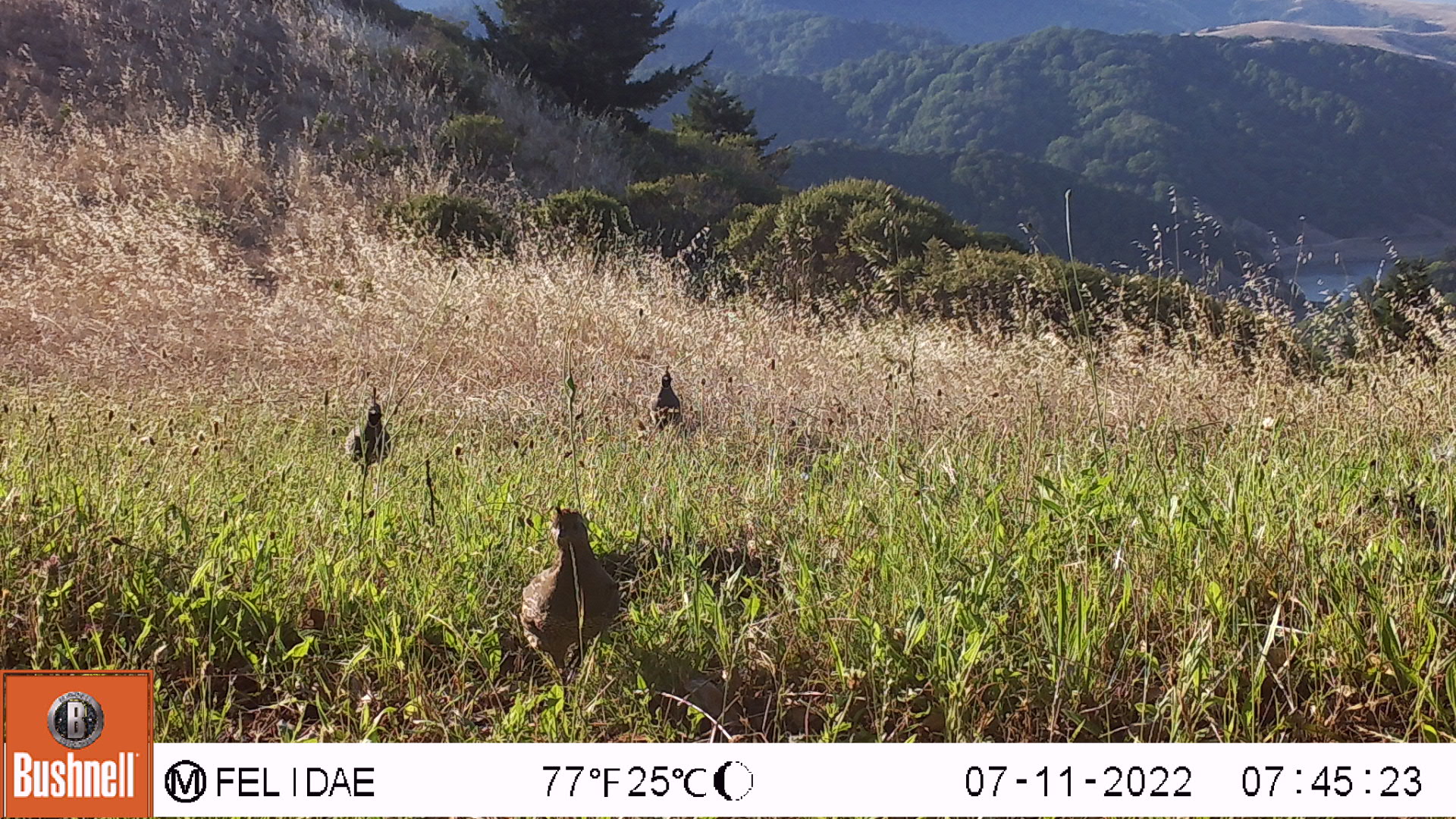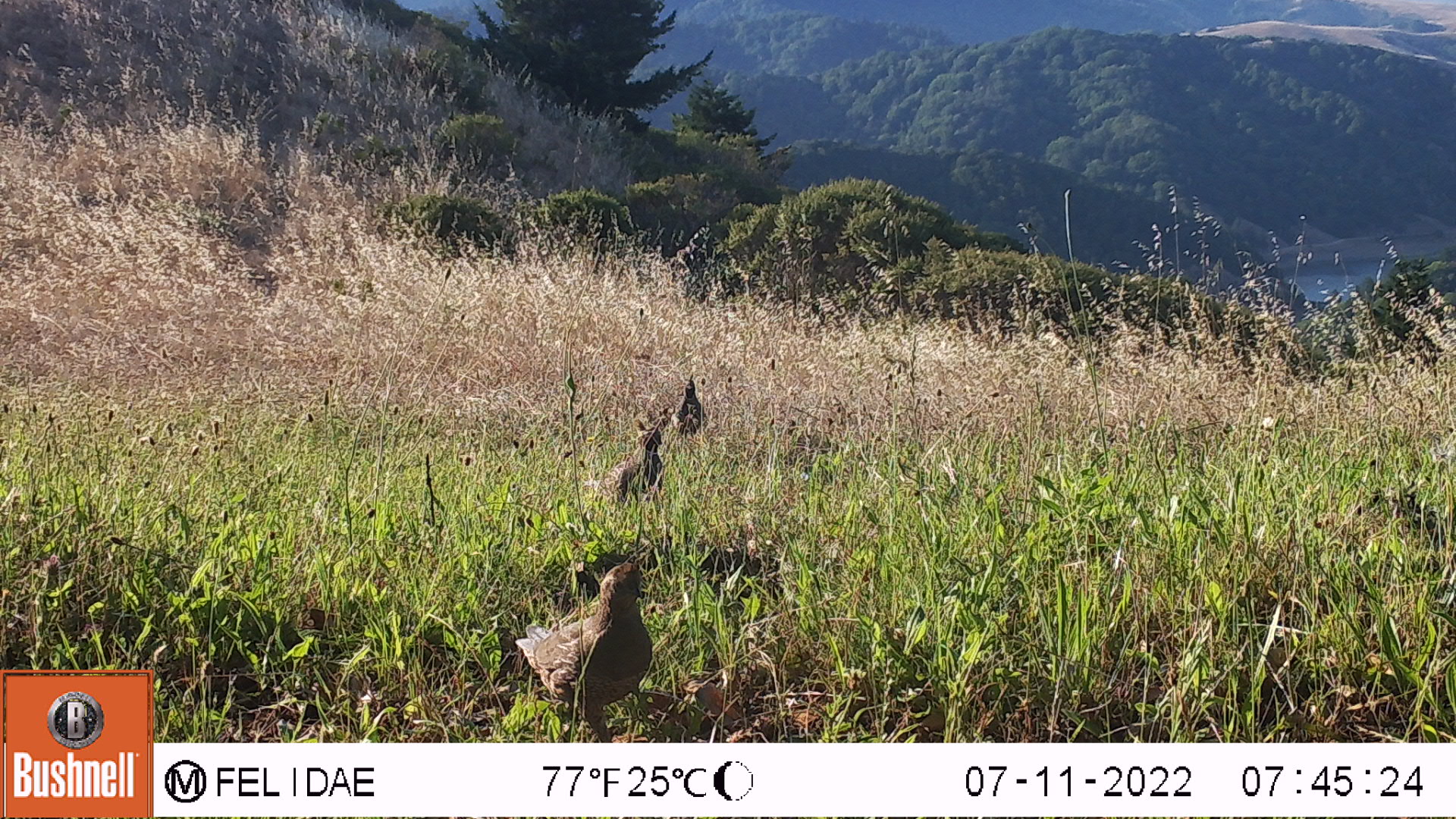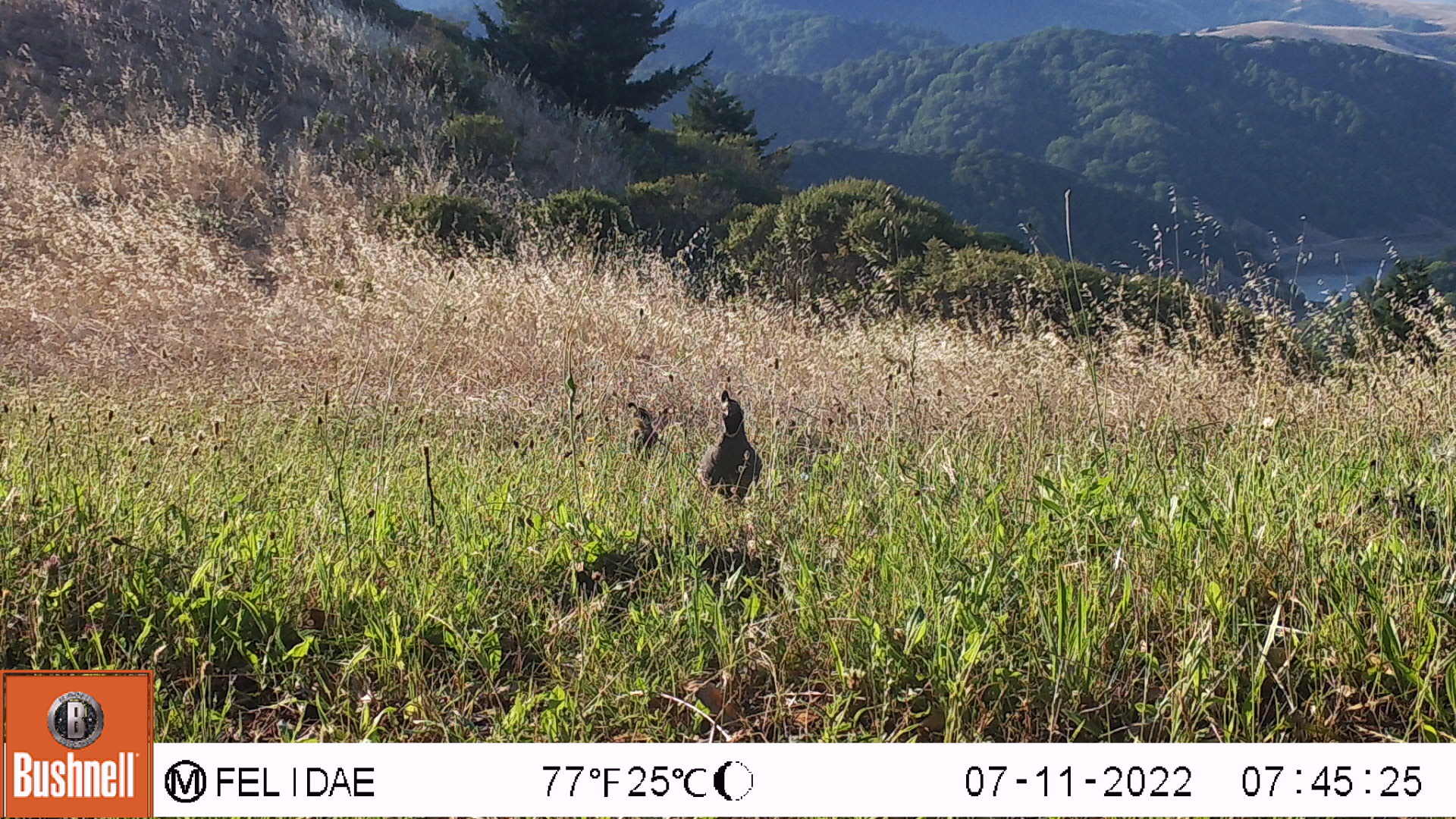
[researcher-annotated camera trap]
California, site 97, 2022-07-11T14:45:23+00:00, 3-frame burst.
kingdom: Animalia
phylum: Chordata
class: Aves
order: Galliformes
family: Odontophoridae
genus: Callipepla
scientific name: Callipepla californica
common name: california quail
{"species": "california quail (Callipepla californica)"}